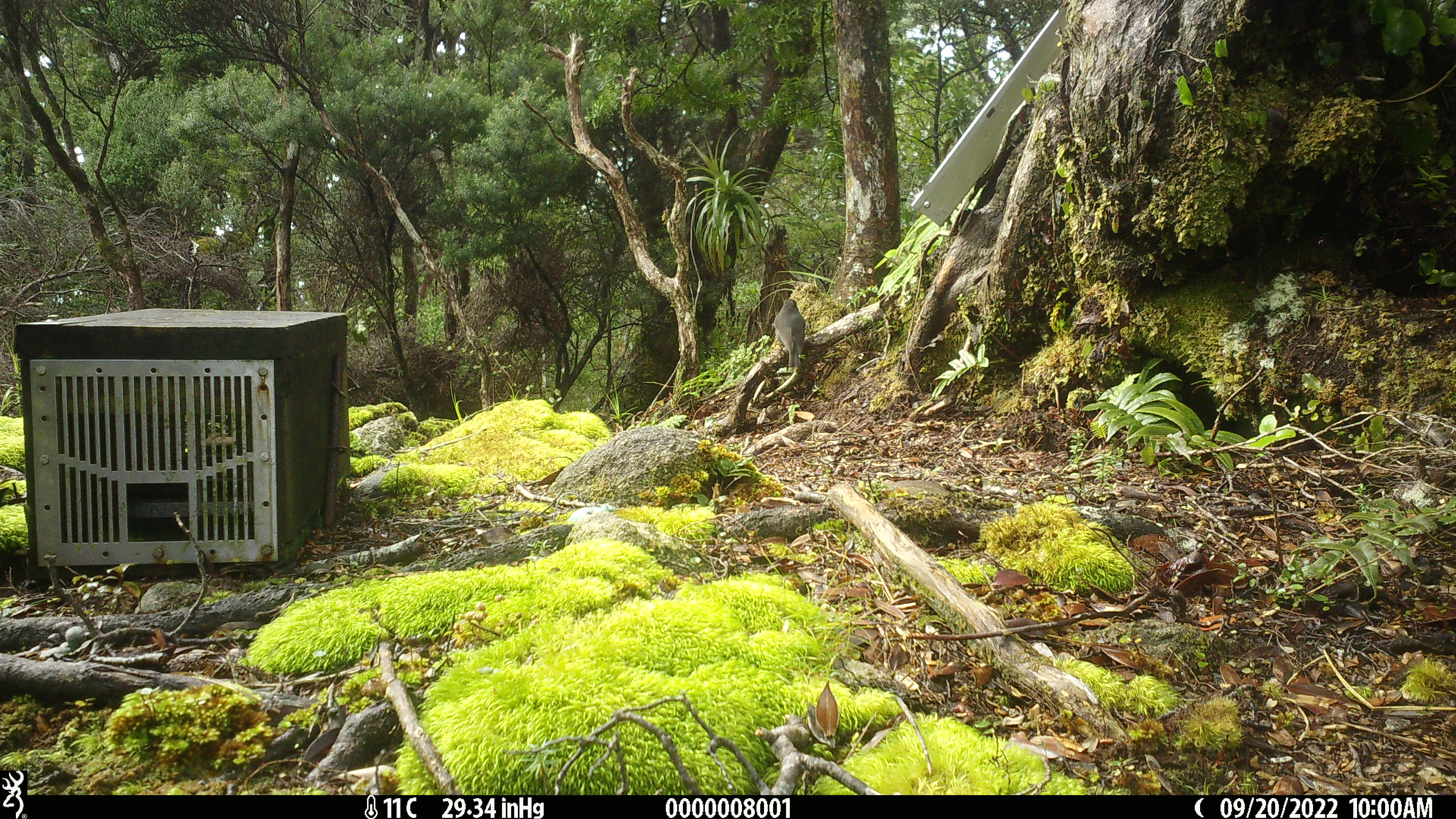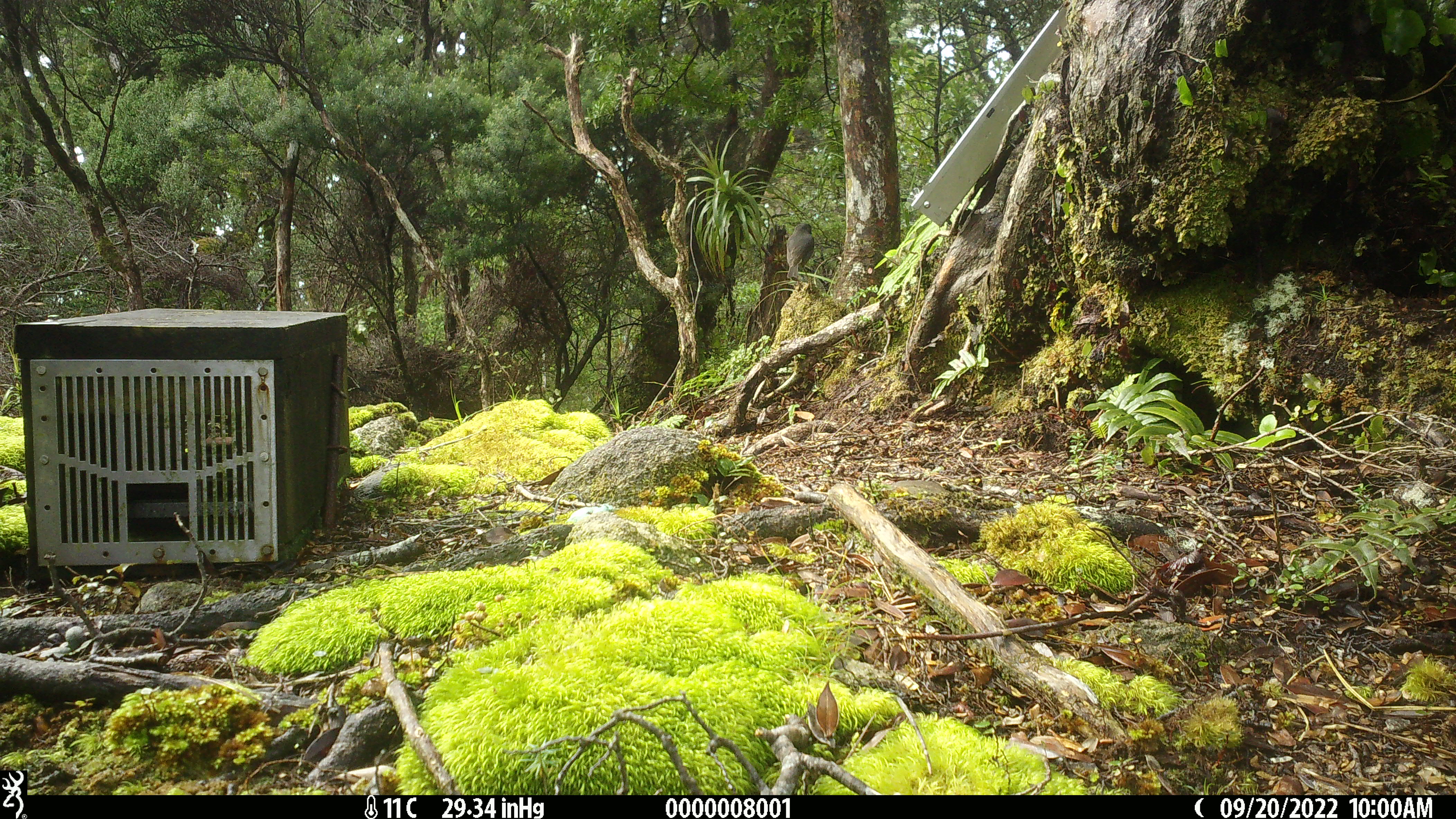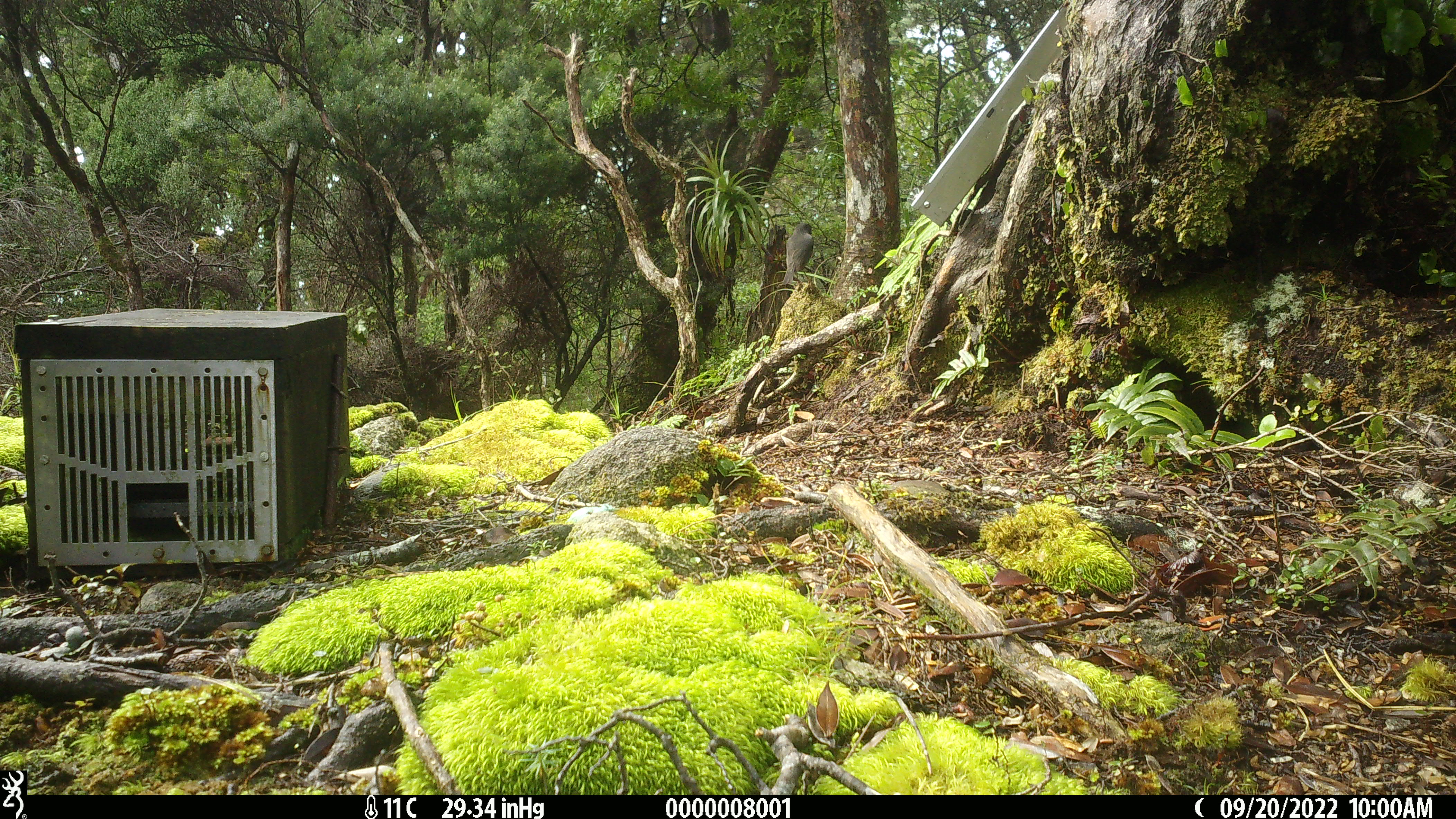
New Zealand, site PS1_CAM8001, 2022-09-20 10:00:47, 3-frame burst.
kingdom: Animalia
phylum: Chordata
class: Aves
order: Passeriformes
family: Petroicidae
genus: Petroica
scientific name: Petroica australis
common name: new zealand robin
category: robin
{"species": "robin (new zealand robin) (Petroica australis)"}